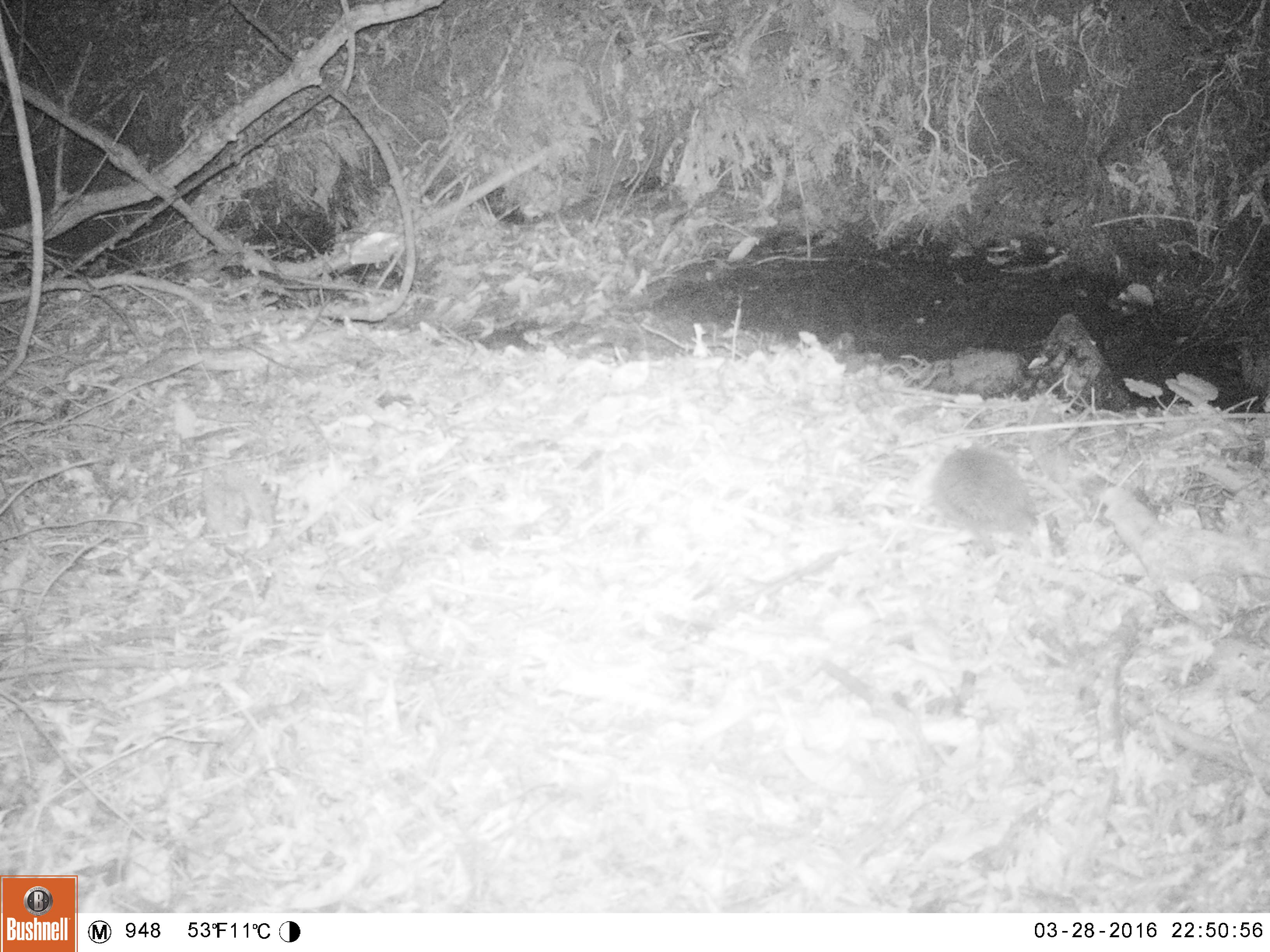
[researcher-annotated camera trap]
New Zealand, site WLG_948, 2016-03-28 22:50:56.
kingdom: Animalia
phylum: Chordata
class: Mammalia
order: Eulipotyphla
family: Erinaceidae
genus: Erinaceus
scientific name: Erinaceus europaeus europaeus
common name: european hedgehog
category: hedgehog